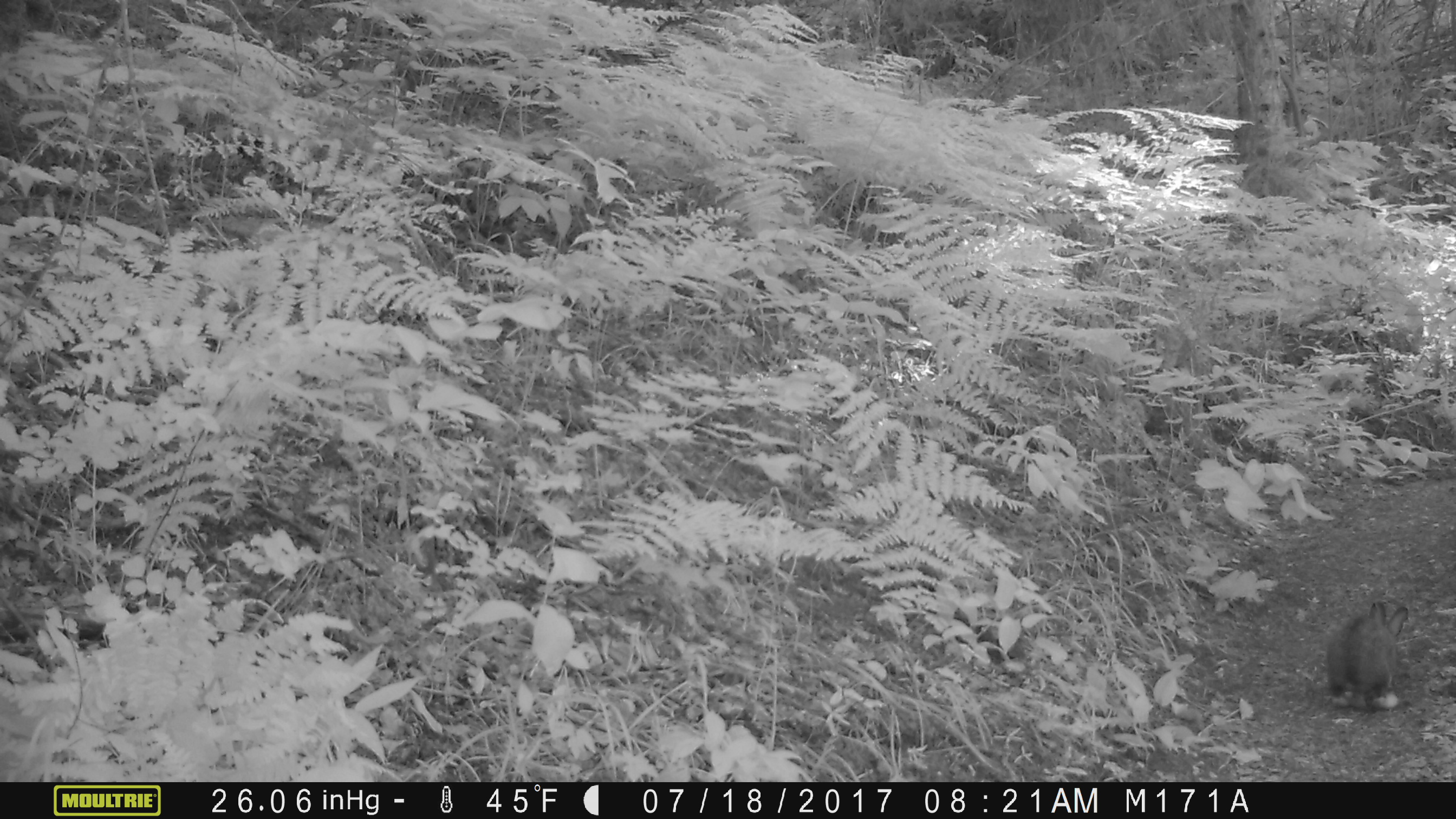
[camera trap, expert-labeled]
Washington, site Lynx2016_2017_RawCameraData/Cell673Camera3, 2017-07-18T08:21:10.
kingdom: Animalia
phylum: Chordata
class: Mammalia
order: Lagomorpha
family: Leporidae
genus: Lepus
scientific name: Lepus americanus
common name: snowshoe hare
Lepus americanus (snowshoe hare). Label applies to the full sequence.